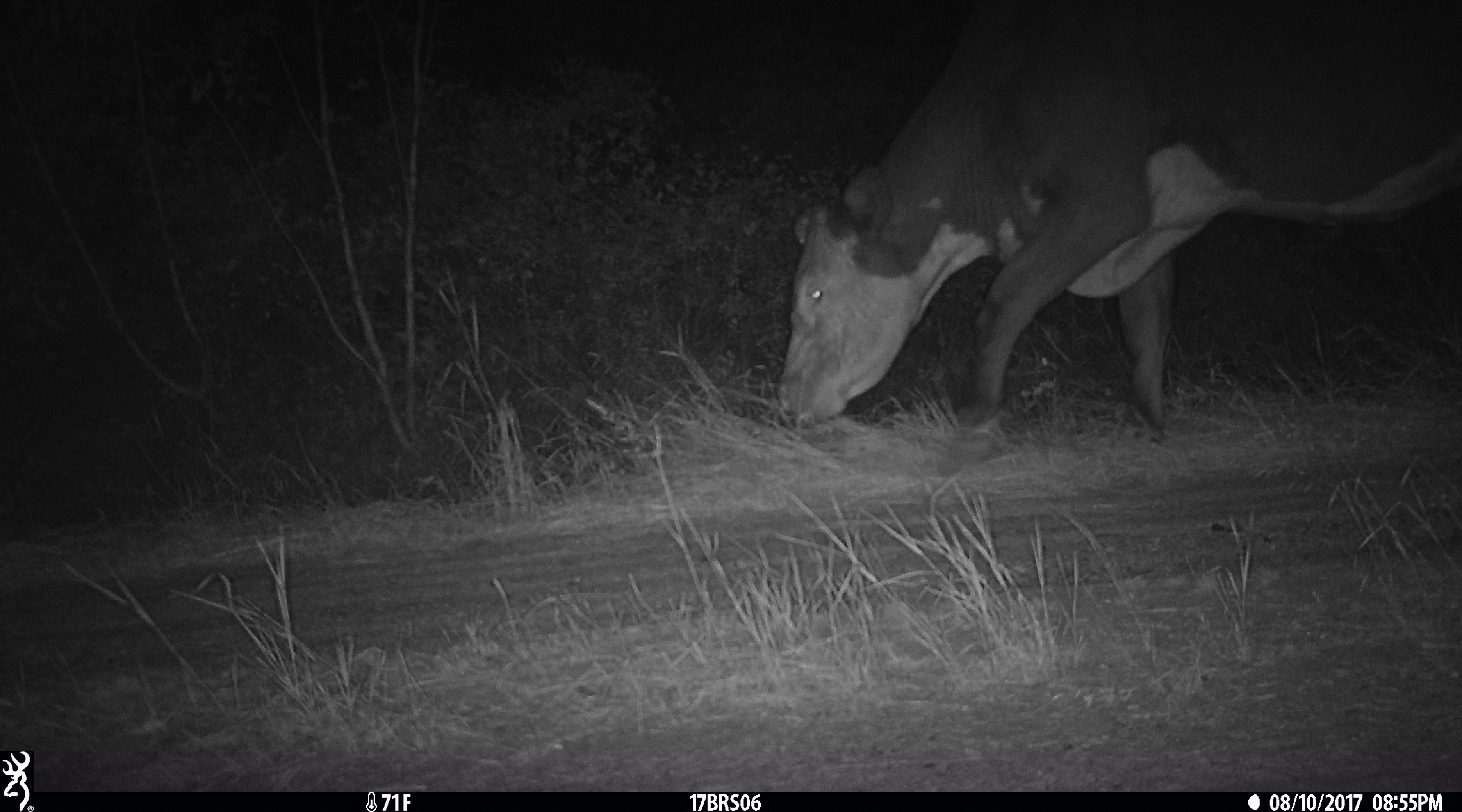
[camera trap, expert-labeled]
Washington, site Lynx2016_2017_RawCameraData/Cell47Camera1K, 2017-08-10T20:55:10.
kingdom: Animalia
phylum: Chordata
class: Mammalia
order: Artiodactyla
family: Bovidae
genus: Bos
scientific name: Bos taurus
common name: domestic cattle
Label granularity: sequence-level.